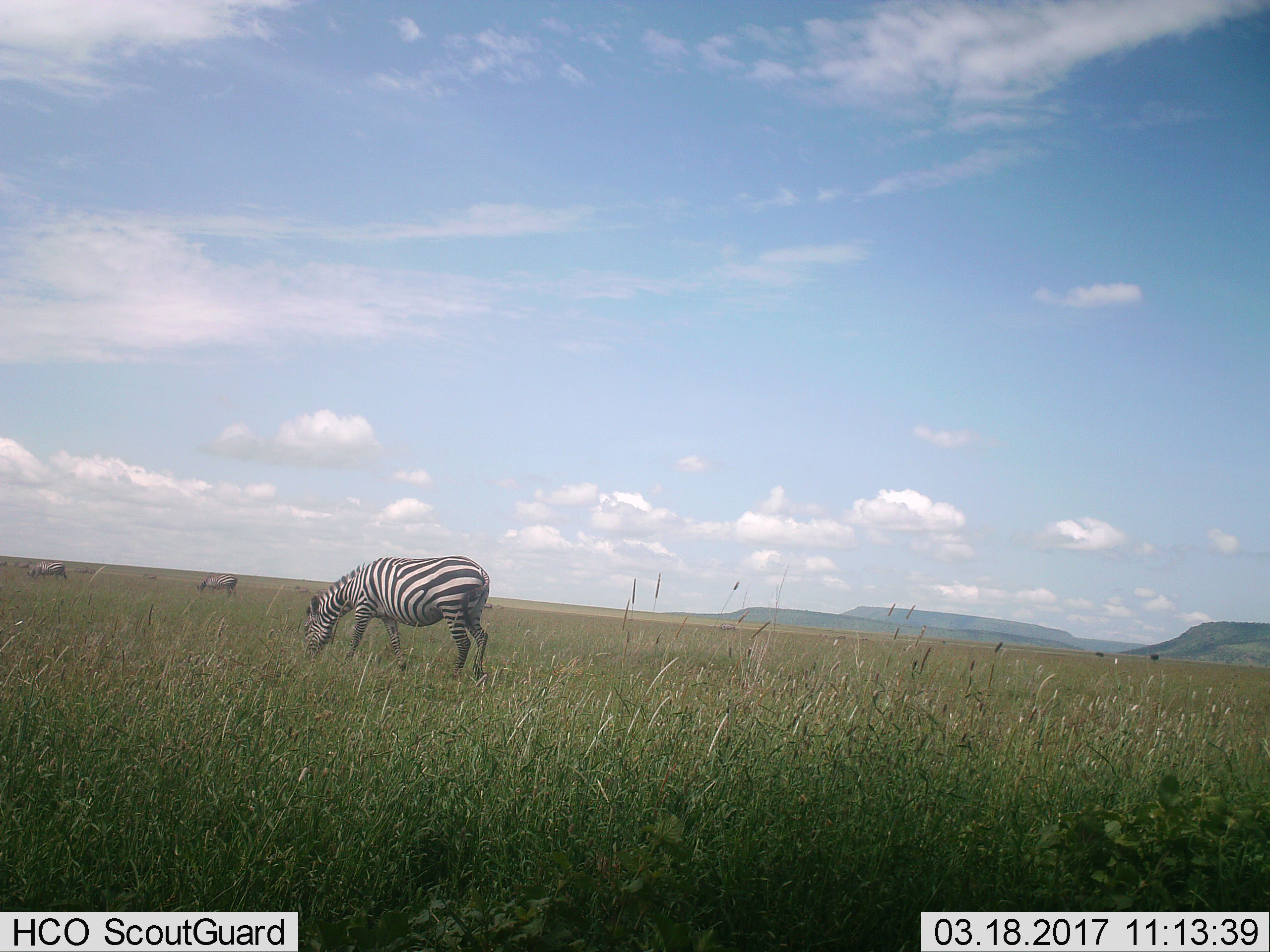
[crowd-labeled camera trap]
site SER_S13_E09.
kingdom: Animalia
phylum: Chordata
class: Mammalia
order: Perissodactyla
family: Equidae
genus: Equus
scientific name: Equus quagga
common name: plains zebra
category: zebraplains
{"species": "zebraplains (plains zebra) (Equus quagga)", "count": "4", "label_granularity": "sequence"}